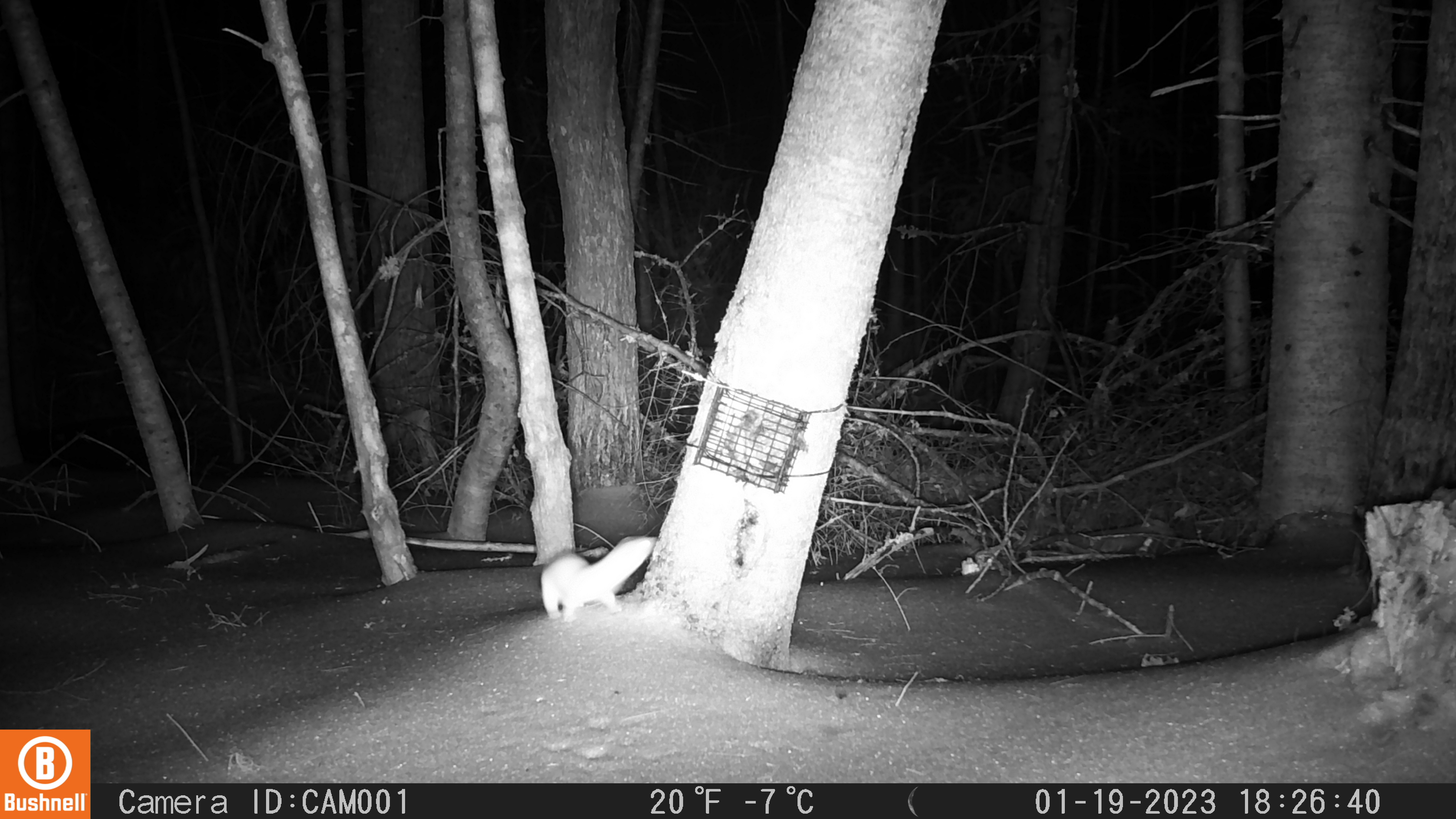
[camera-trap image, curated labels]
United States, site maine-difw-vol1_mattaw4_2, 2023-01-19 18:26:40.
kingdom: Animalia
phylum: Chordata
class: Mammalia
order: Carnivora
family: Mustelidae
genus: Neogale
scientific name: Neogale frenata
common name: long-tailed weasel